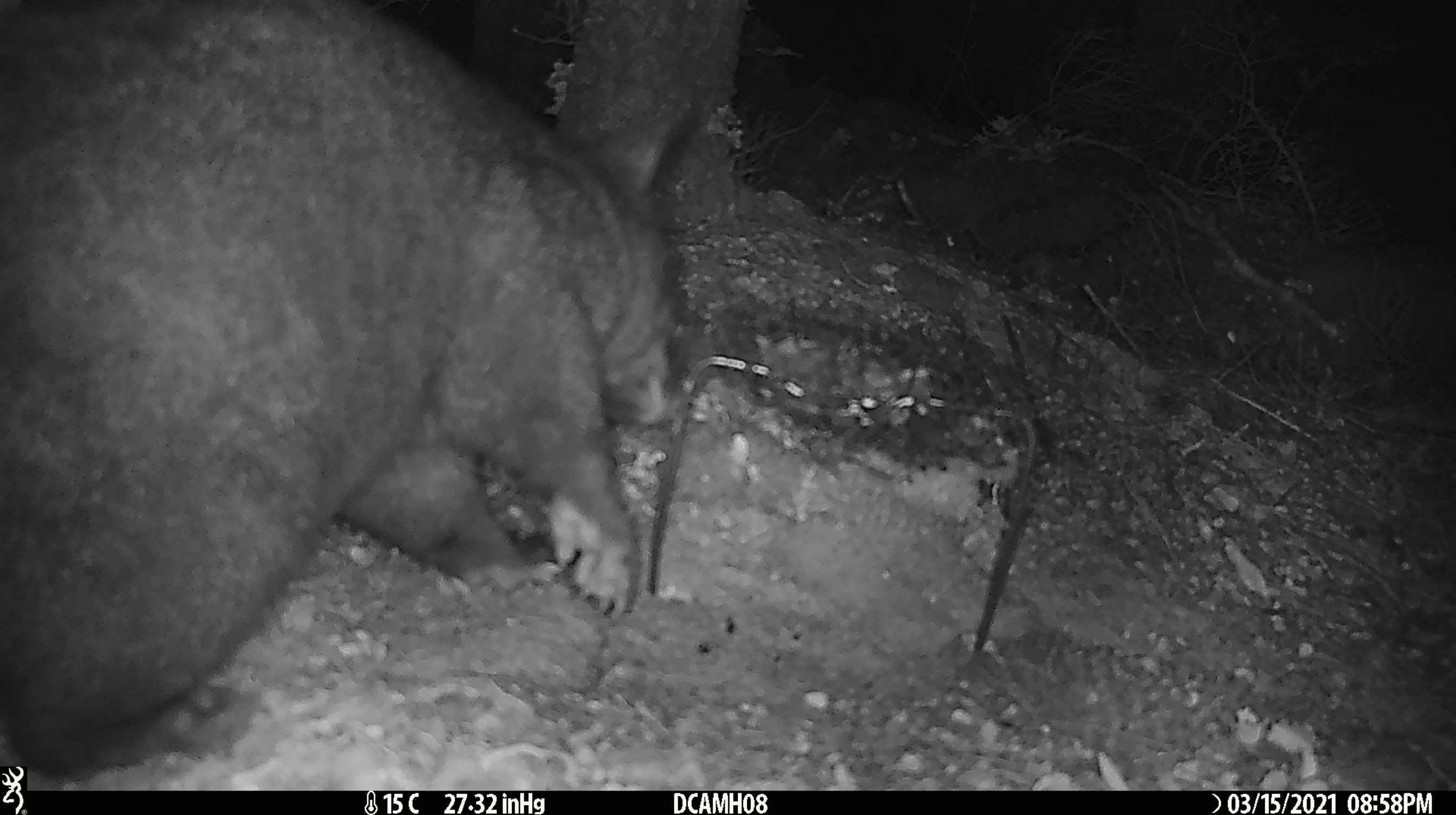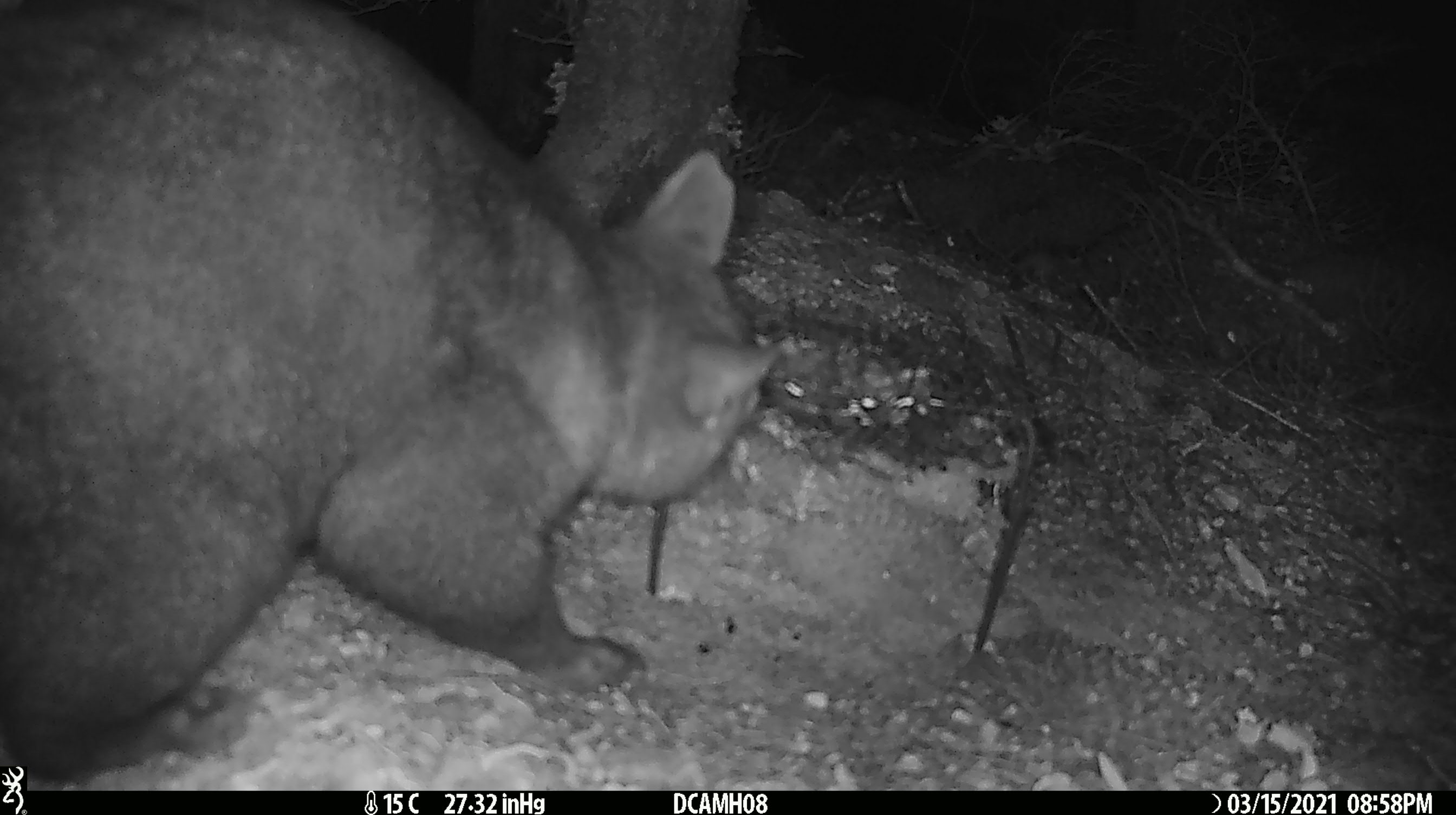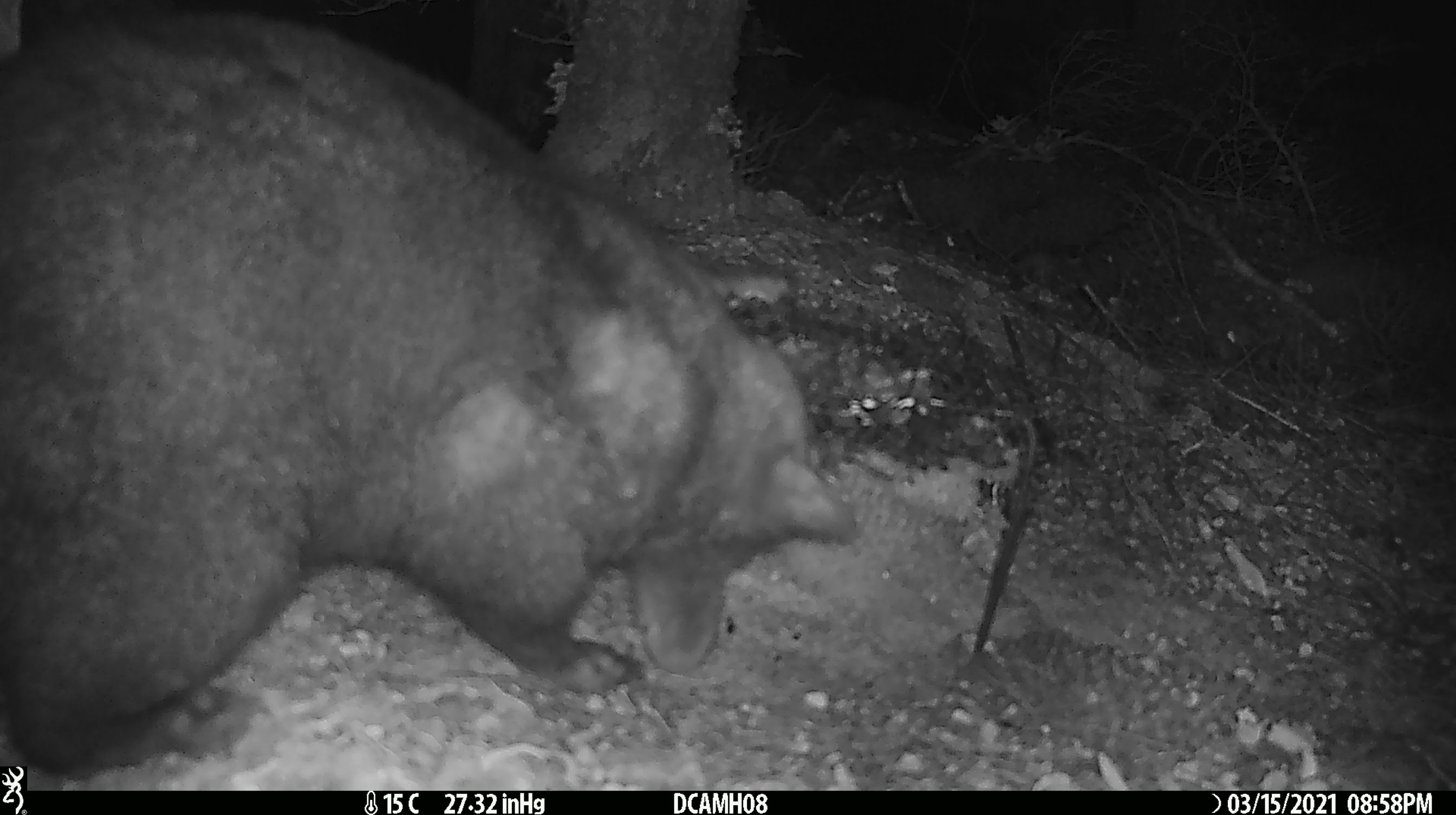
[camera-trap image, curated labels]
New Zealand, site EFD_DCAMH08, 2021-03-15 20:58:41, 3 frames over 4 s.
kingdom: Animalia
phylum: Chordata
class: Mammalia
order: Diprotodontia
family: Phalangeridae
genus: Trichosurus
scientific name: Trichosurus vulpecula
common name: common brushtail possum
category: possum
Possum (common brushtail possum) (Trichosurus vulpecula).